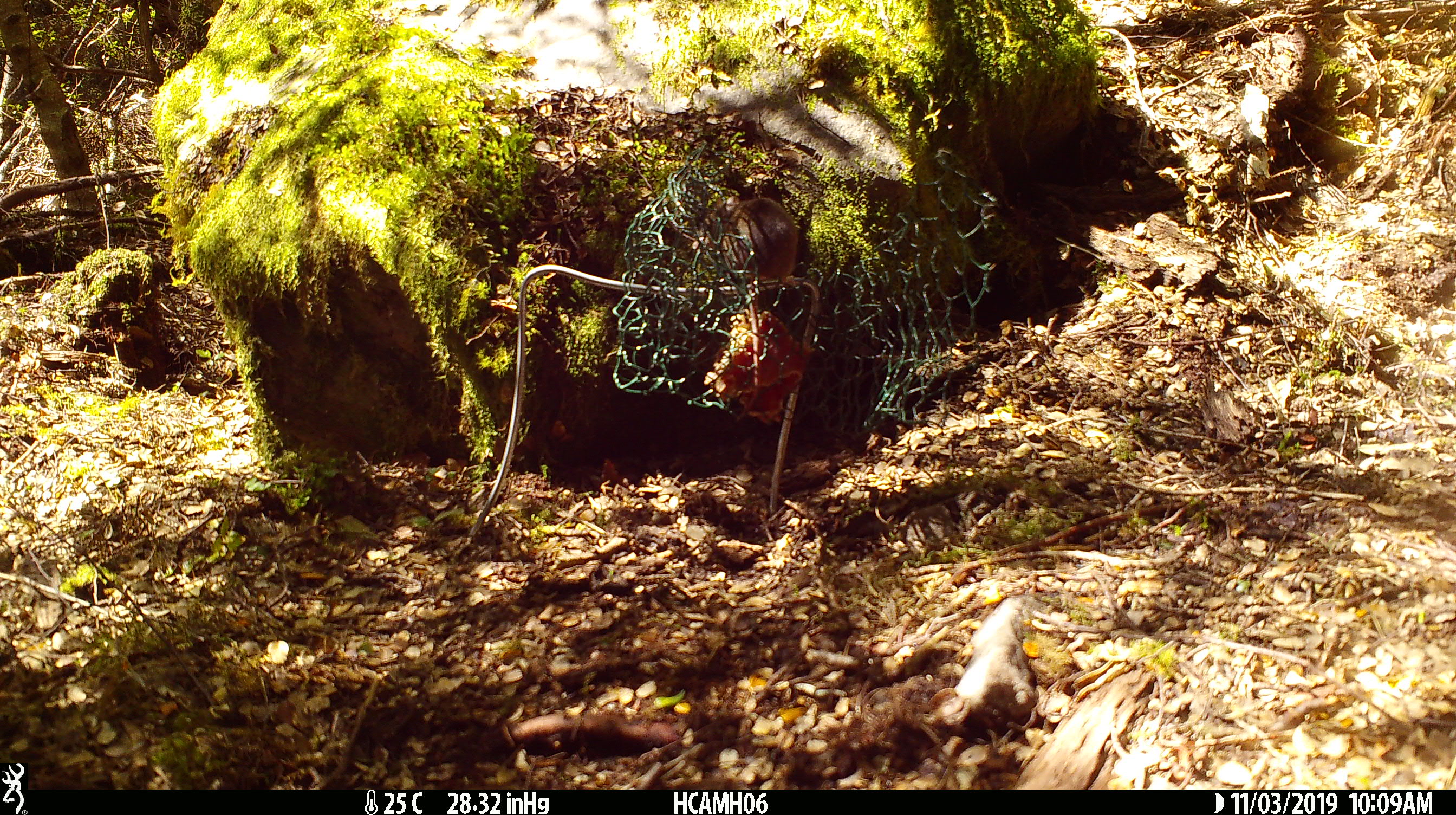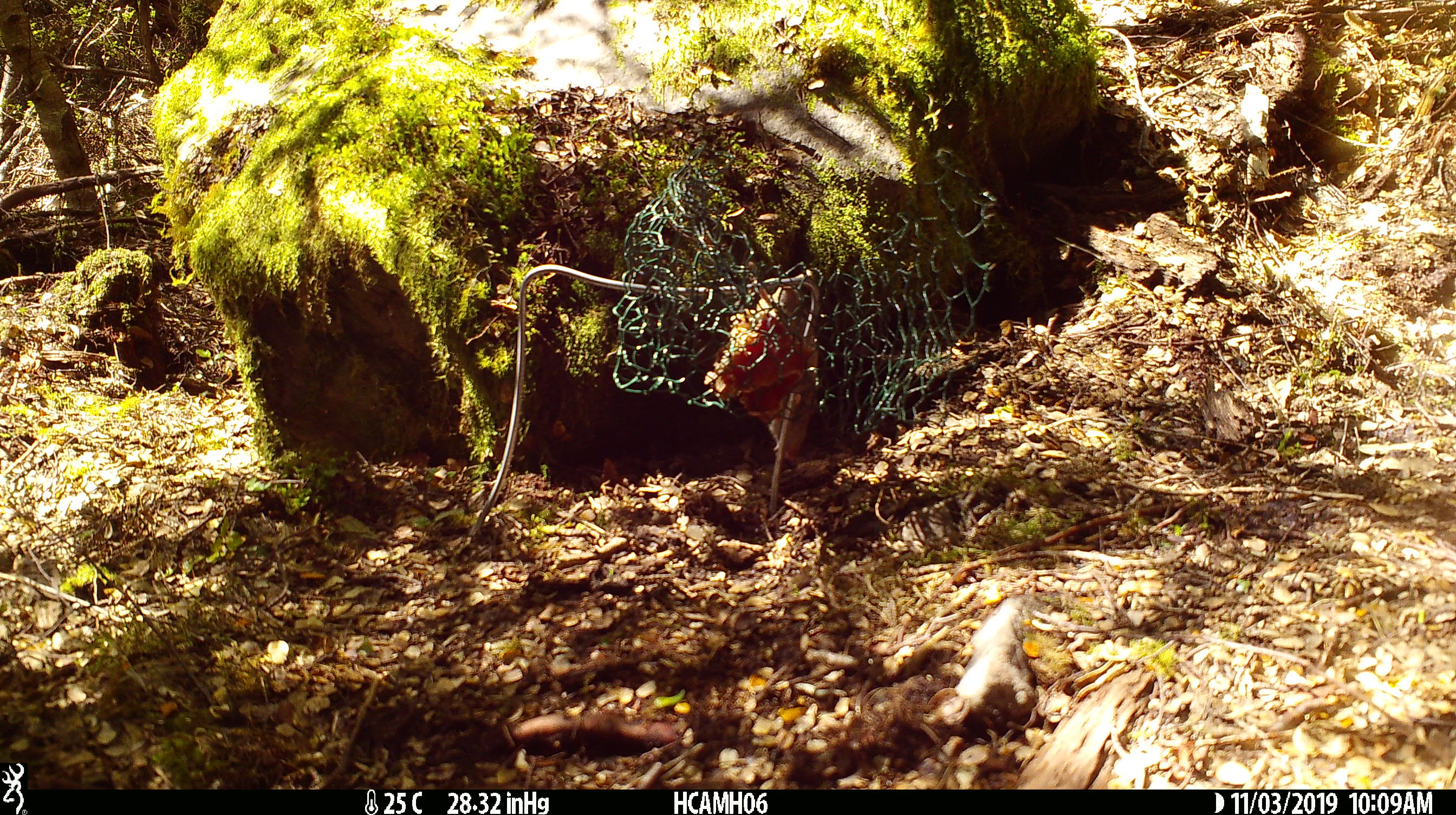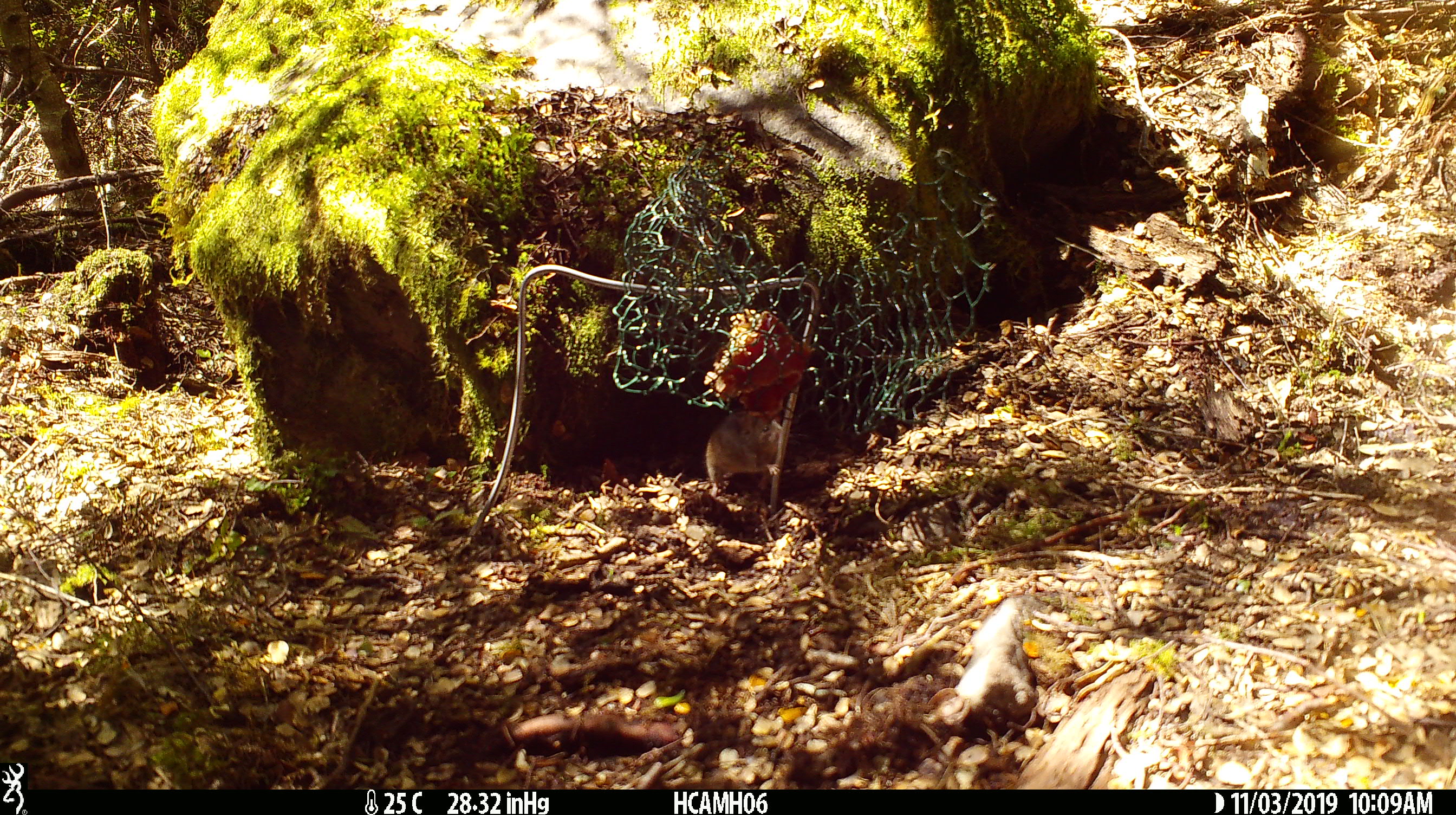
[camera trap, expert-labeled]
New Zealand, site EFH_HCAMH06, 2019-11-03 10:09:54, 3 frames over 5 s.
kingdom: Animalia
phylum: Chordata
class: Mammalia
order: Rodentia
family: Muridae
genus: Mus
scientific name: Mus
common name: mouse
Mouse (Mus).